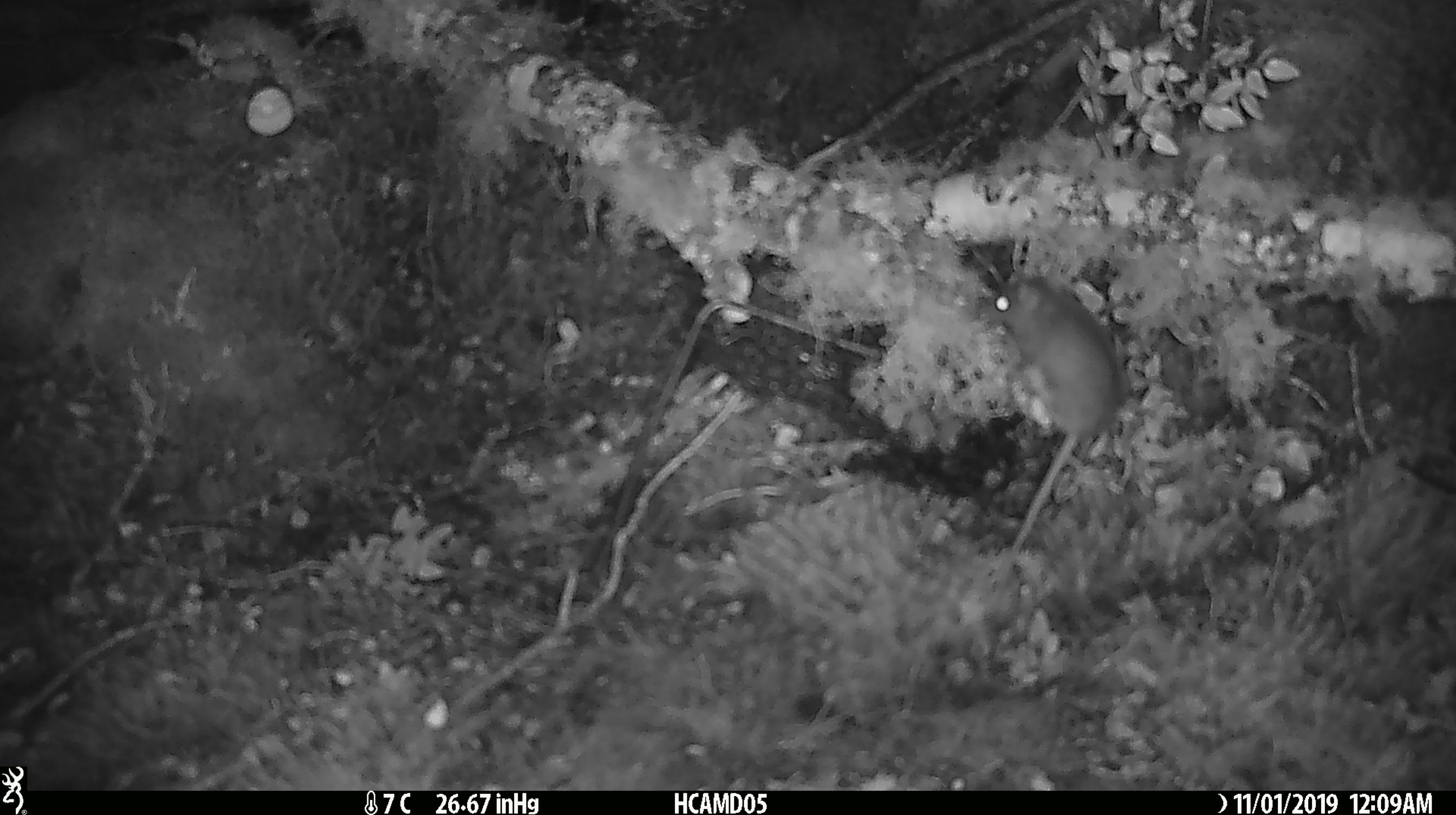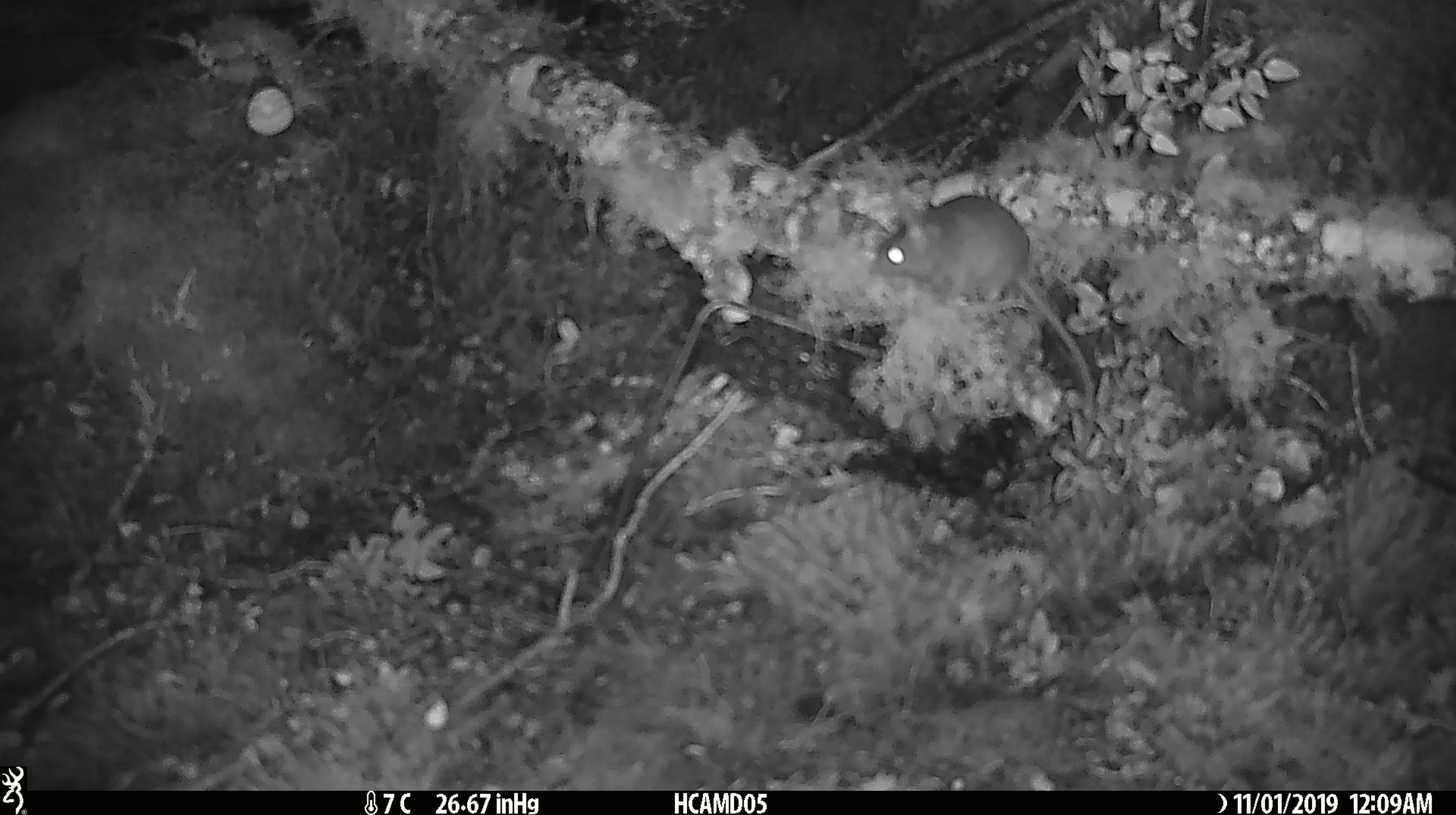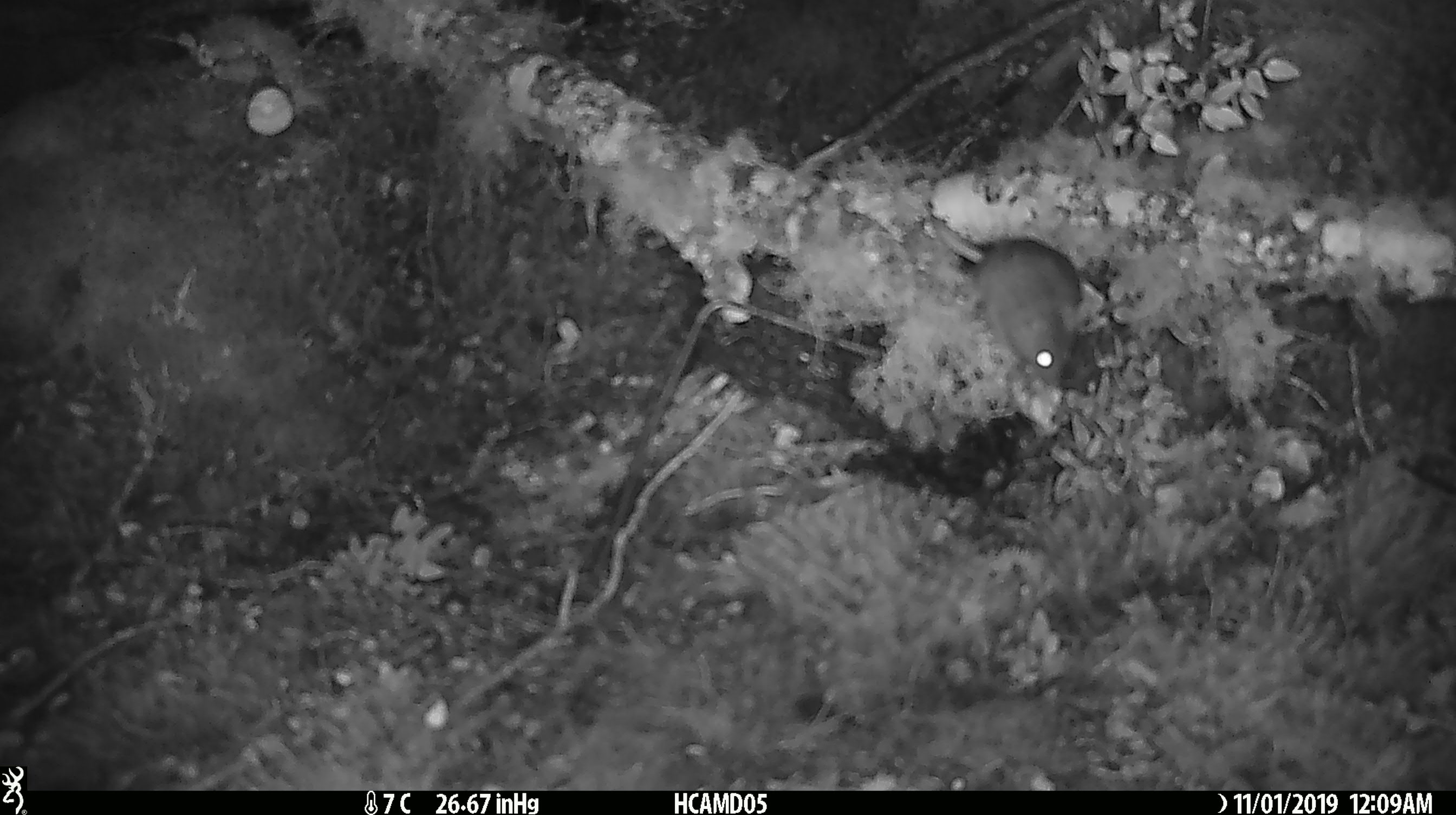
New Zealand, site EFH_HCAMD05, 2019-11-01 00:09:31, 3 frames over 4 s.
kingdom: Animalia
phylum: Chordata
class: Mammalia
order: Rodentia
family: Muridae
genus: Mus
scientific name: Mus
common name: mouse